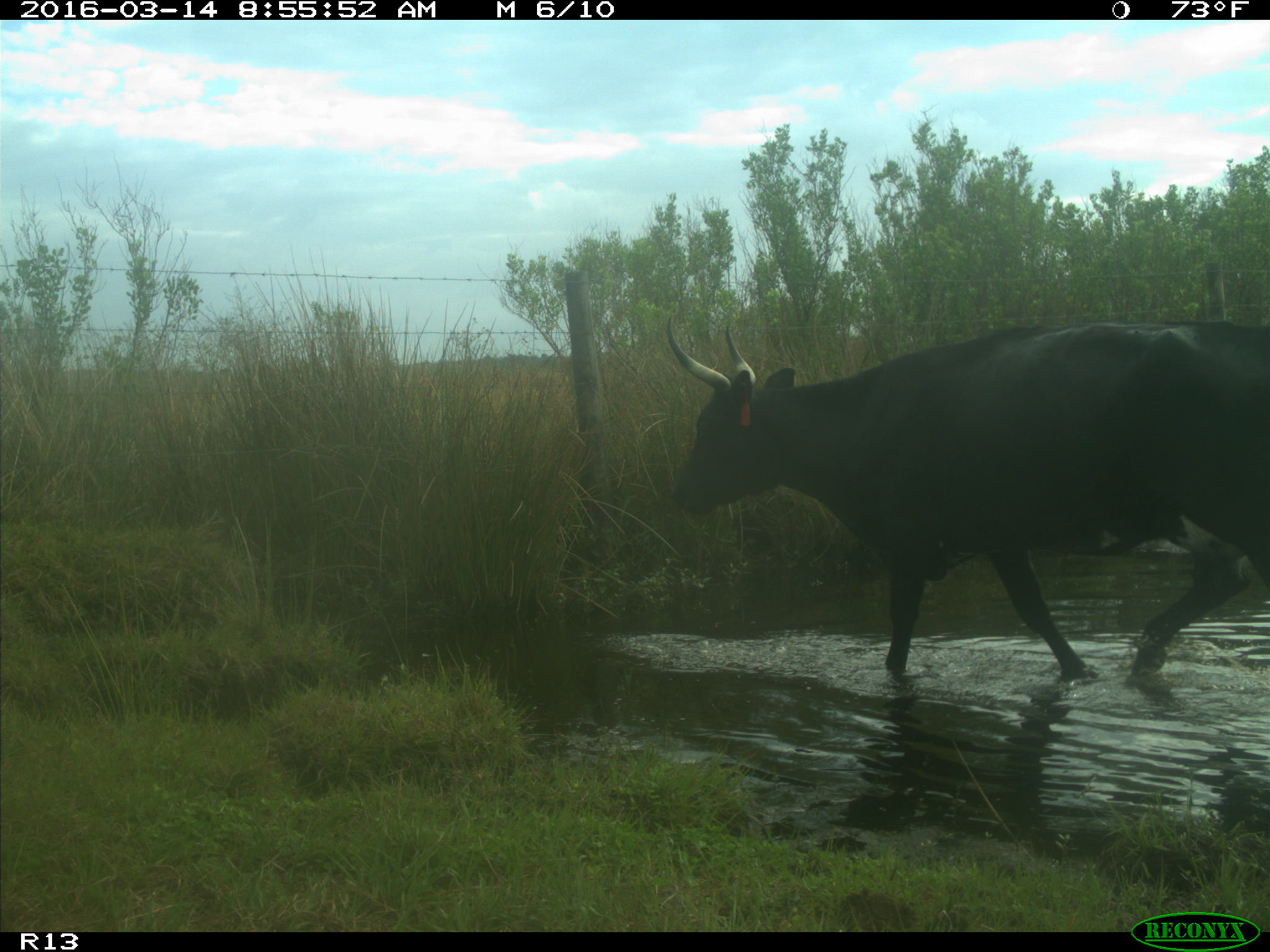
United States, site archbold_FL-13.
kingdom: Animalia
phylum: Chordata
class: Mammalia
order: Artiodactyla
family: Bovidae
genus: Bos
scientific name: Bos taurus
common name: domestic cow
Bos taurus (domestic cow).